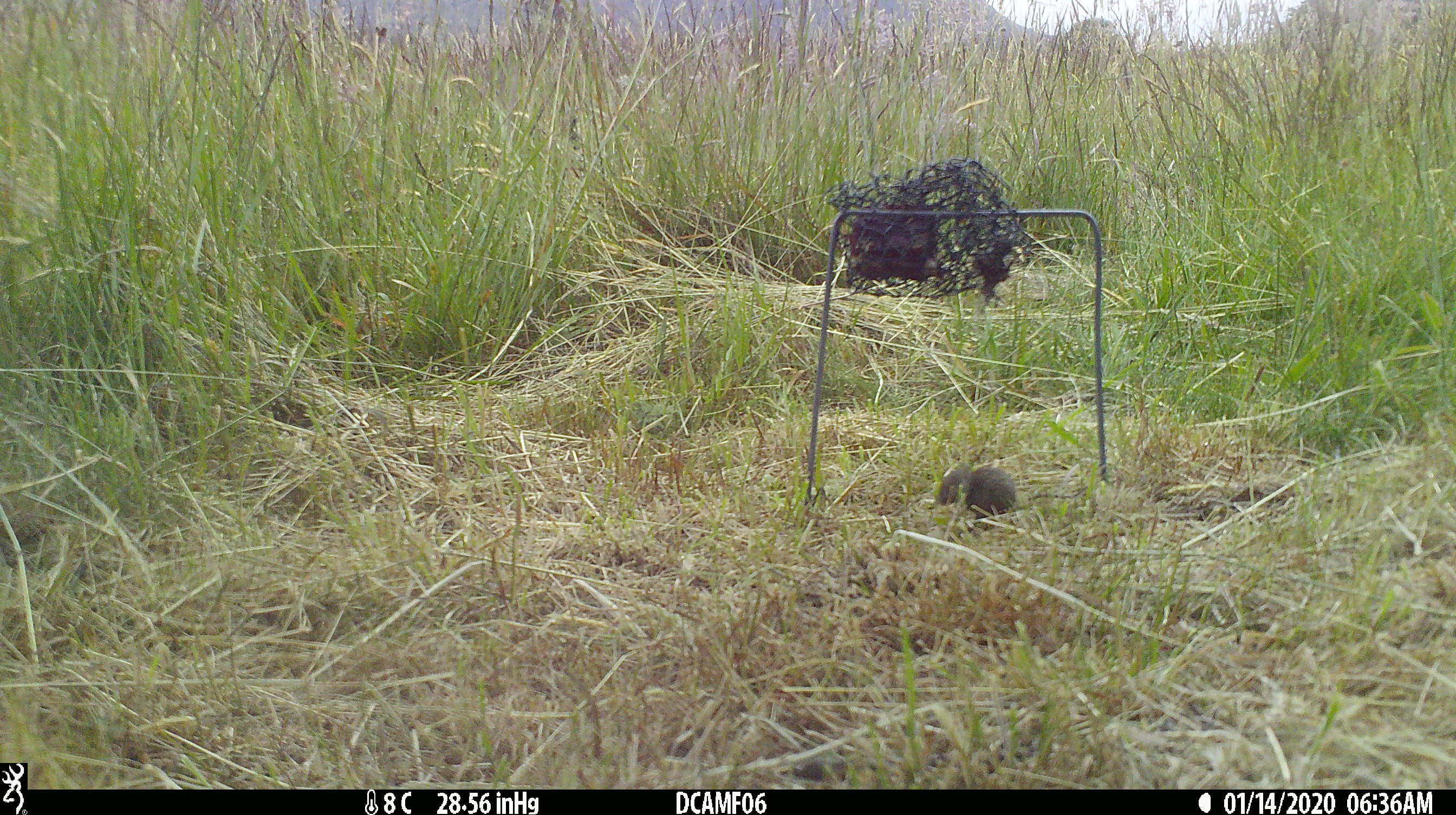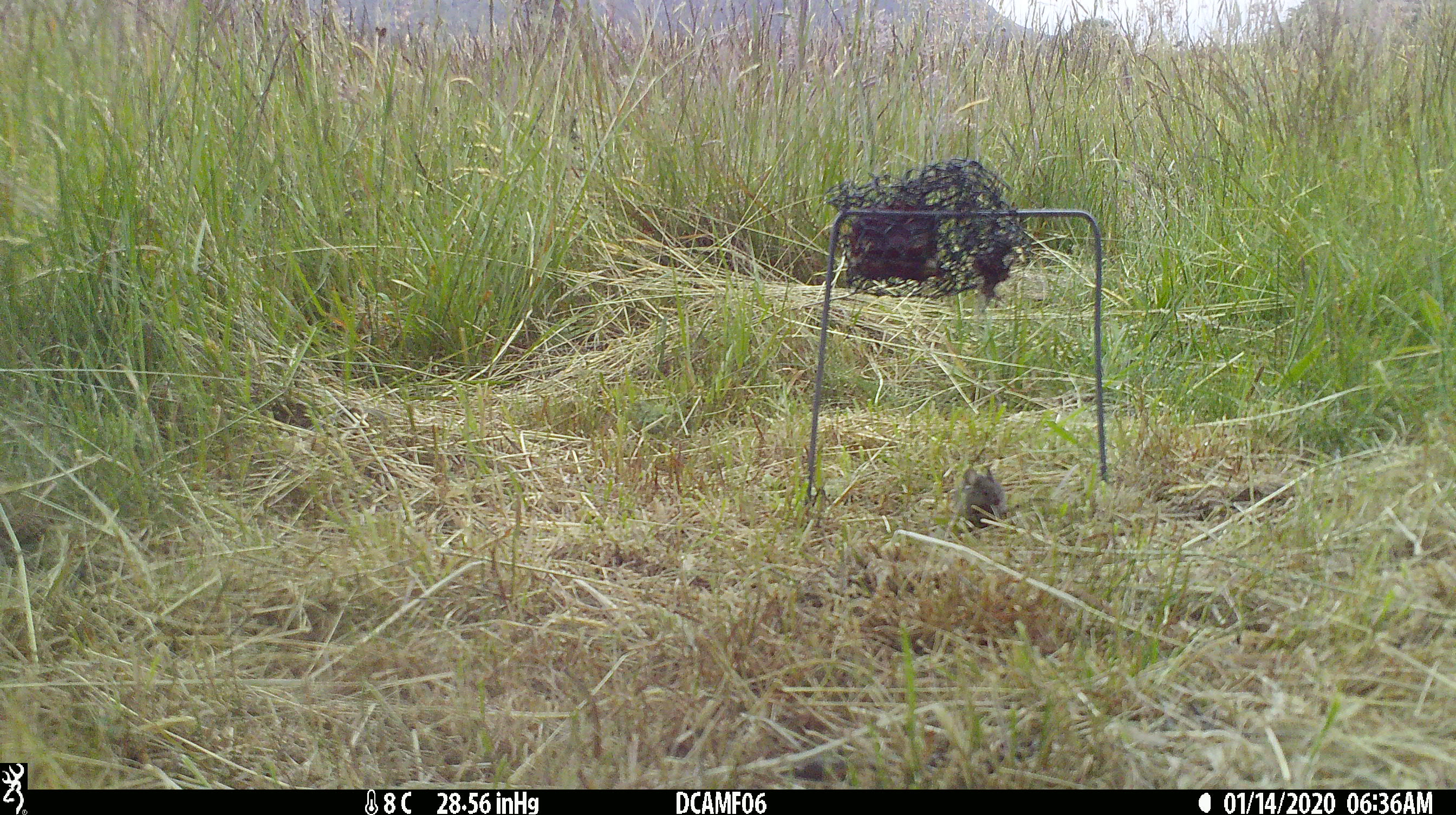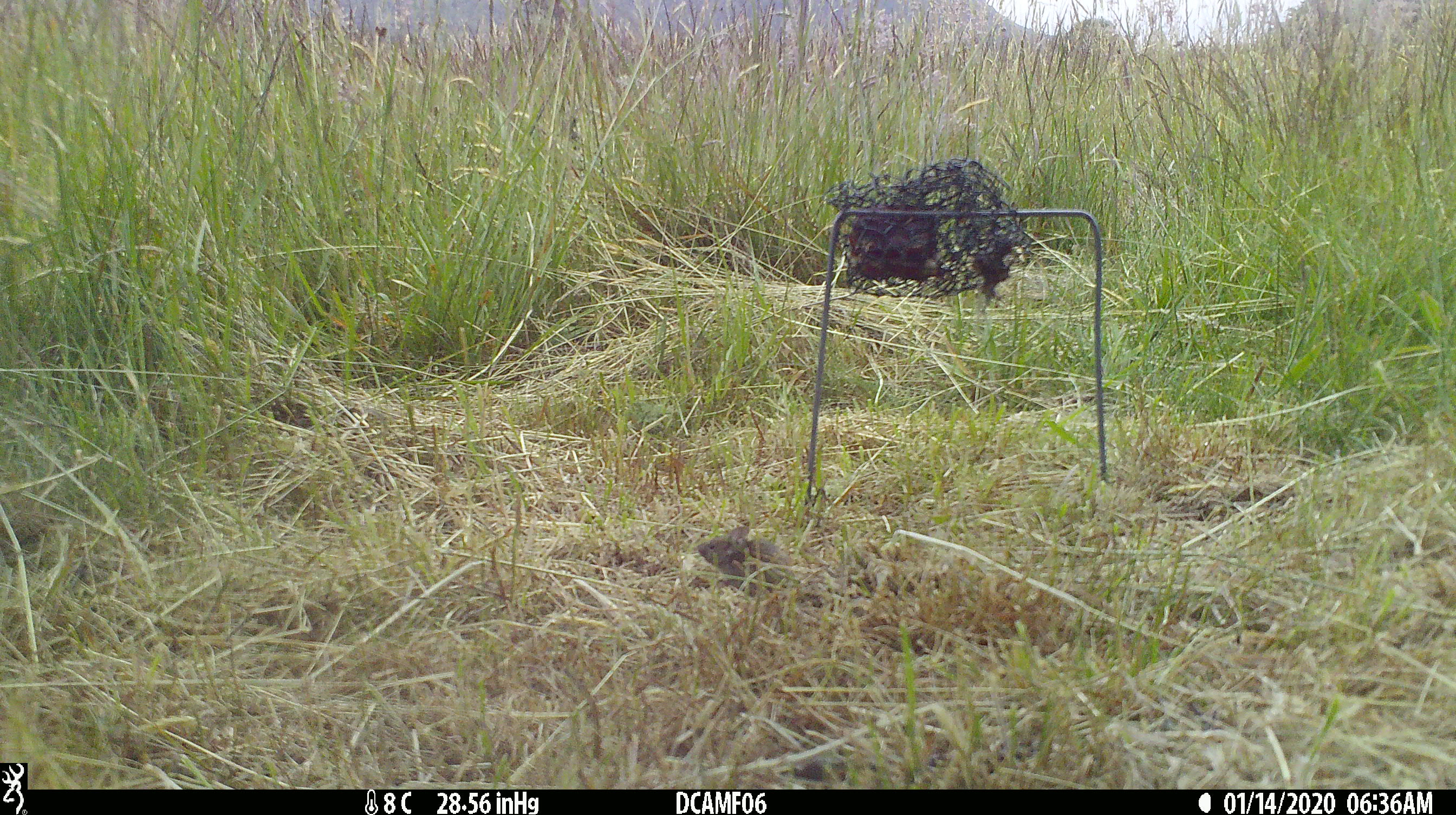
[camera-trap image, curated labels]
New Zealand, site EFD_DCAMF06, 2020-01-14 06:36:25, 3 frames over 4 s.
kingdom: Animalia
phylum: Chordata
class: Mammalia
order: Rodentia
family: Muridae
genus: Mus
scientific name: Mus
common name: mouse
Mouse (Mus).